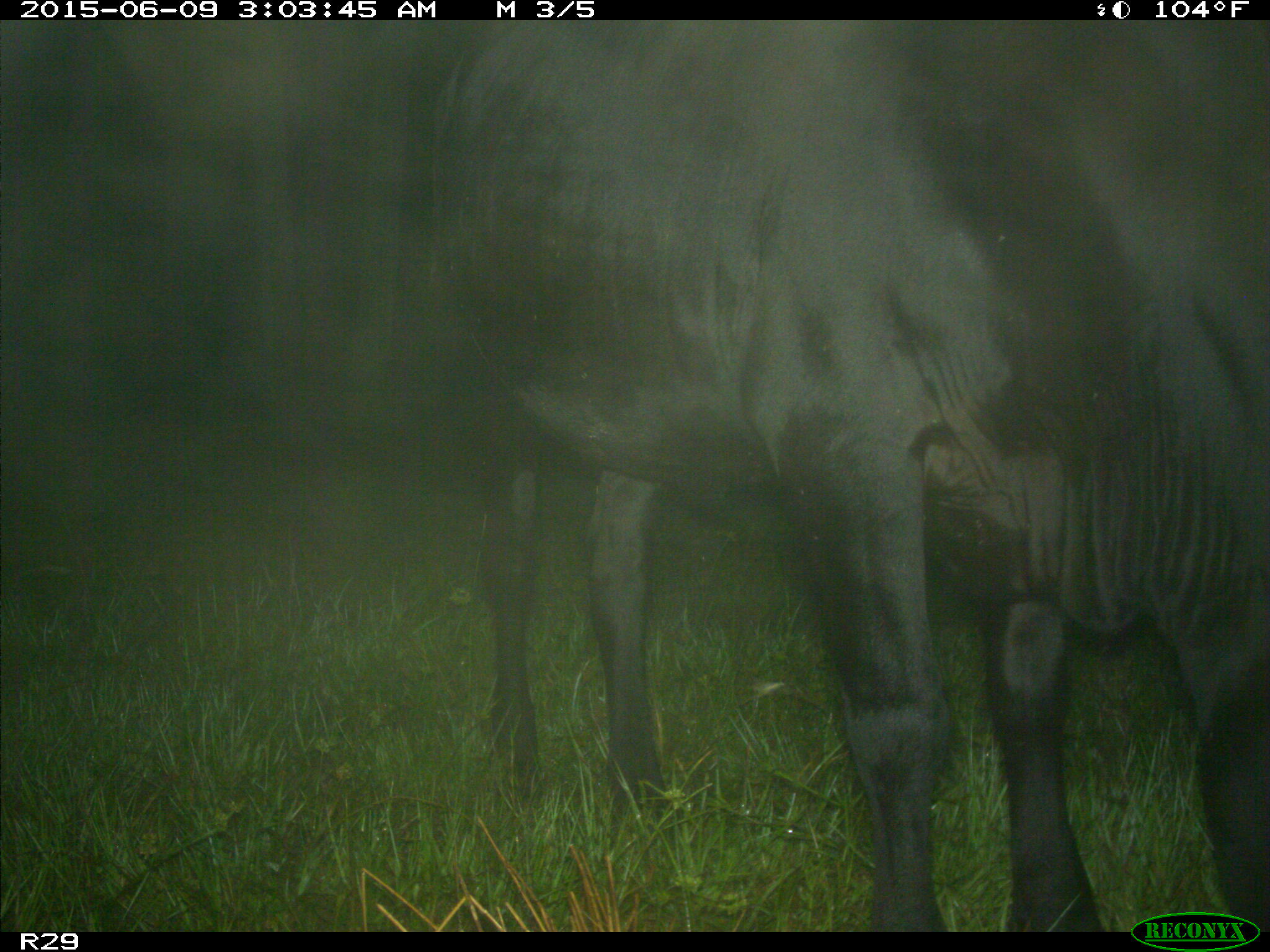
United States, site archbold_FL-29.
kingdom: Animalia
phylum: Chordata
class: Mammalia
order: Artiodactyla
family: Bovidae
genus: Bos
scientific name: Bos taurus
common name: domestic cow